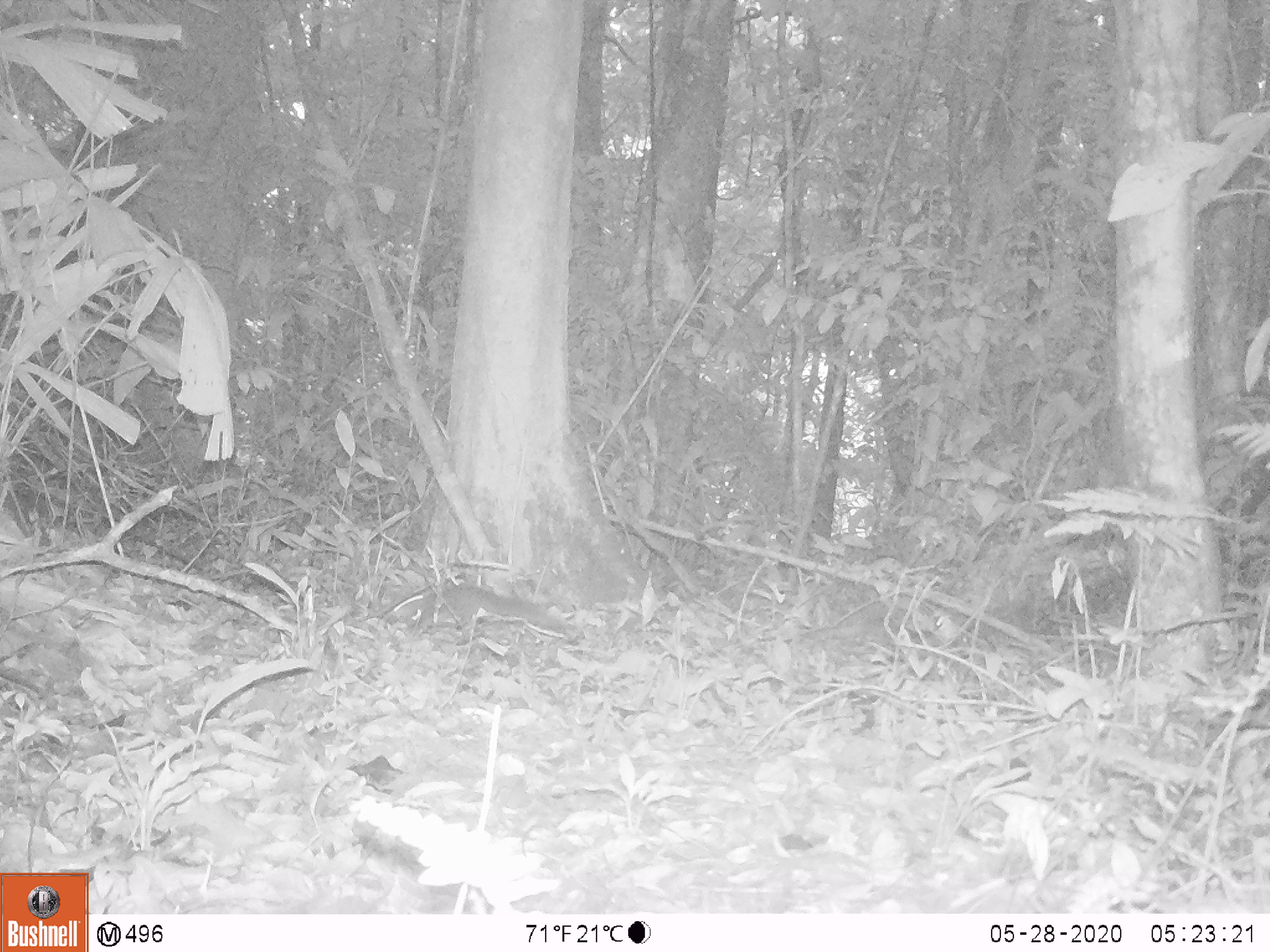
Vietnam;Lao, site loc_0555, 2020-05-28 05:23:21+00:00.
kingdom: Animalia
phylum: Chordata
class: Mammalia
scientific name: Mammalia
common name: mammal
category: unidentified small mammal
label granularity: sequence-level